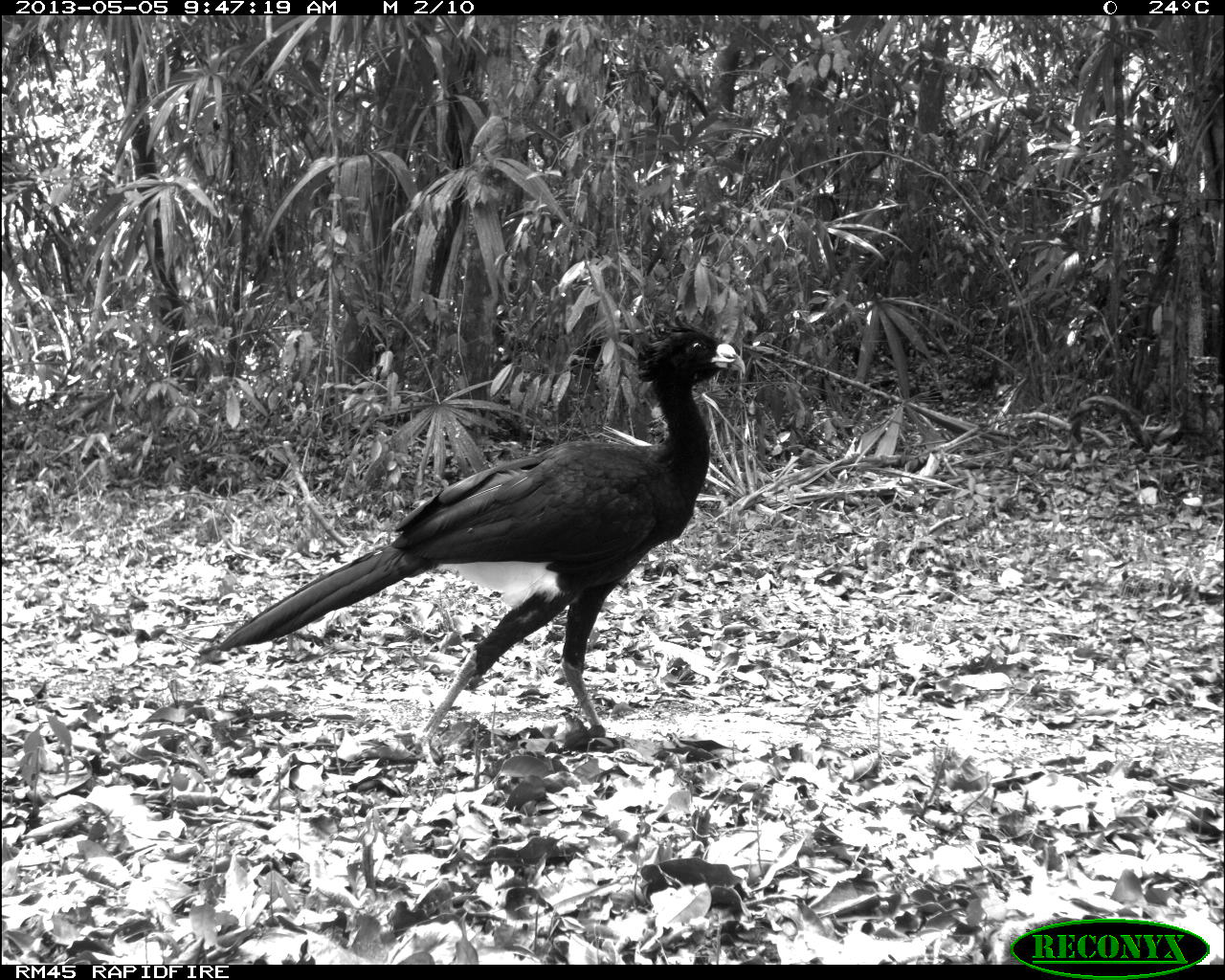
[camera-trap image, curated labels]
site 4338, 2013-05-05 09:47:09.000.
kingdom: Animalia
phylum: Chordata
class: Aves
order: Galliformes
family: Cracidae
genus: Crax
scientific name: Crax rubra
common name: great curassow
Crax rubra (great curassow), count 1, sex male.